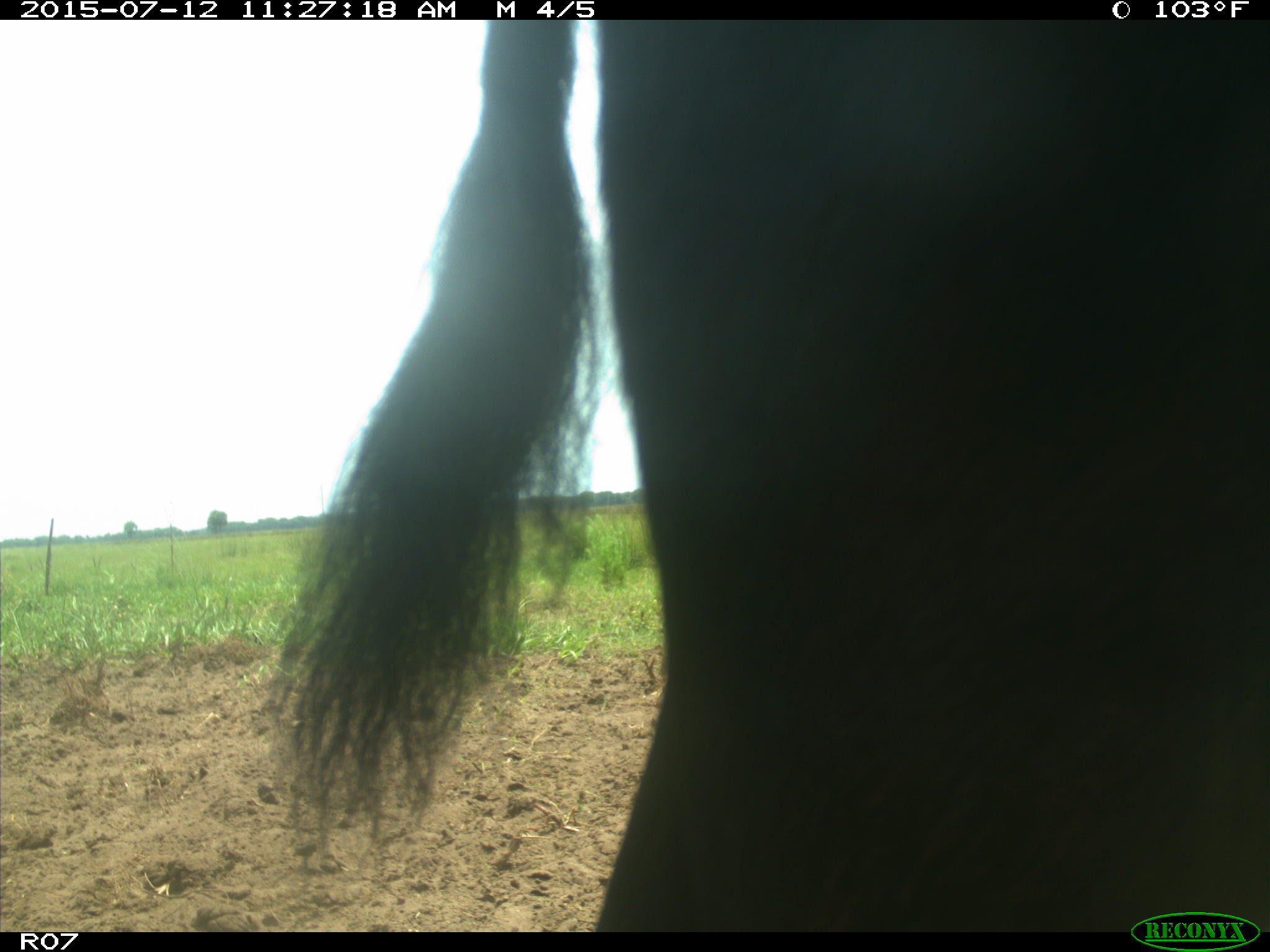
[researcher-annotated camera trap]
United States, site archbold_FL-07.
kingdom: Animalia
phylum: Chordata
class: Mammalia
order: Artiodactyla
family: Bovidae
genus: Bos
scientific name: Bos taurus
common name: domestic cow